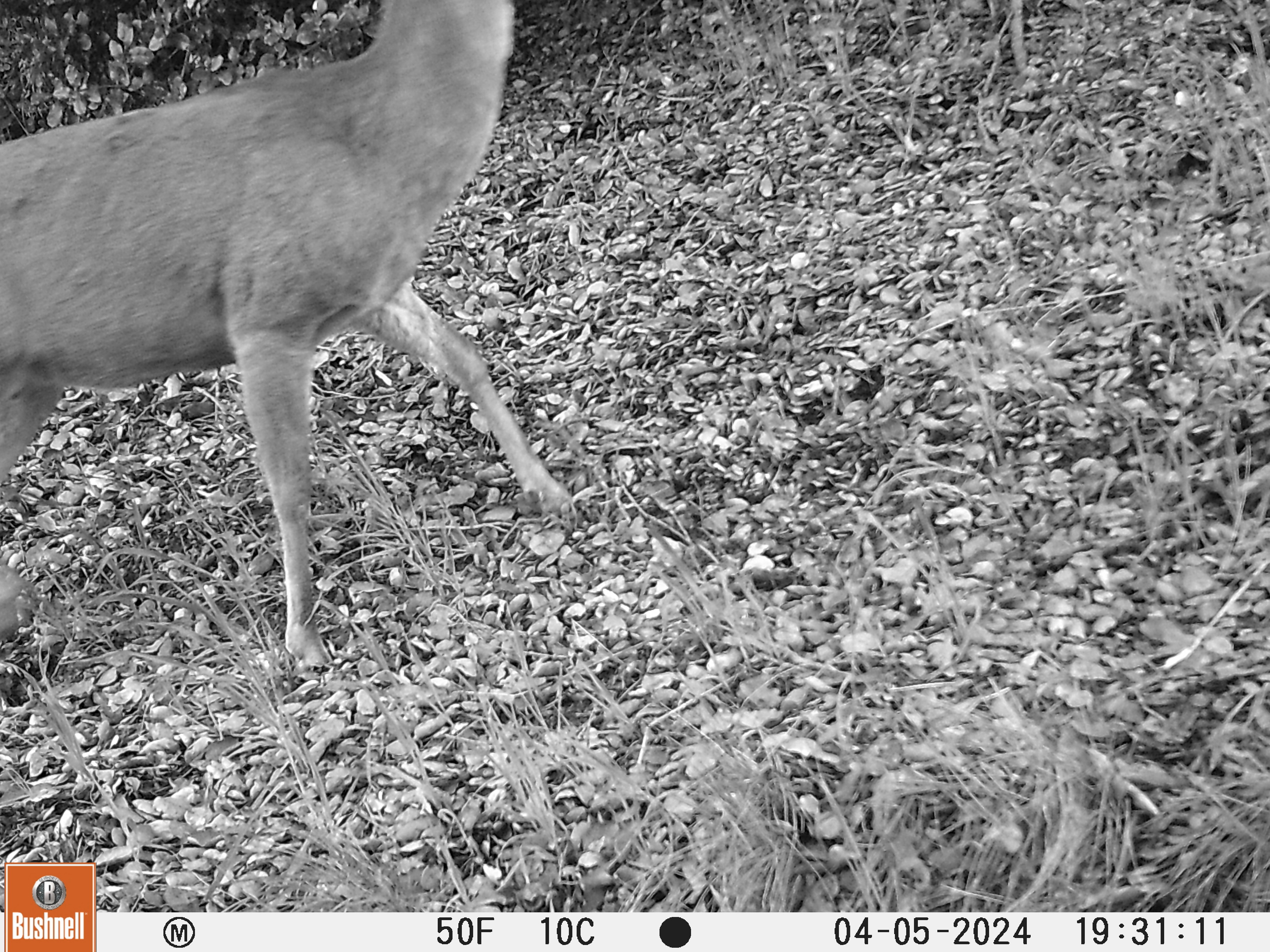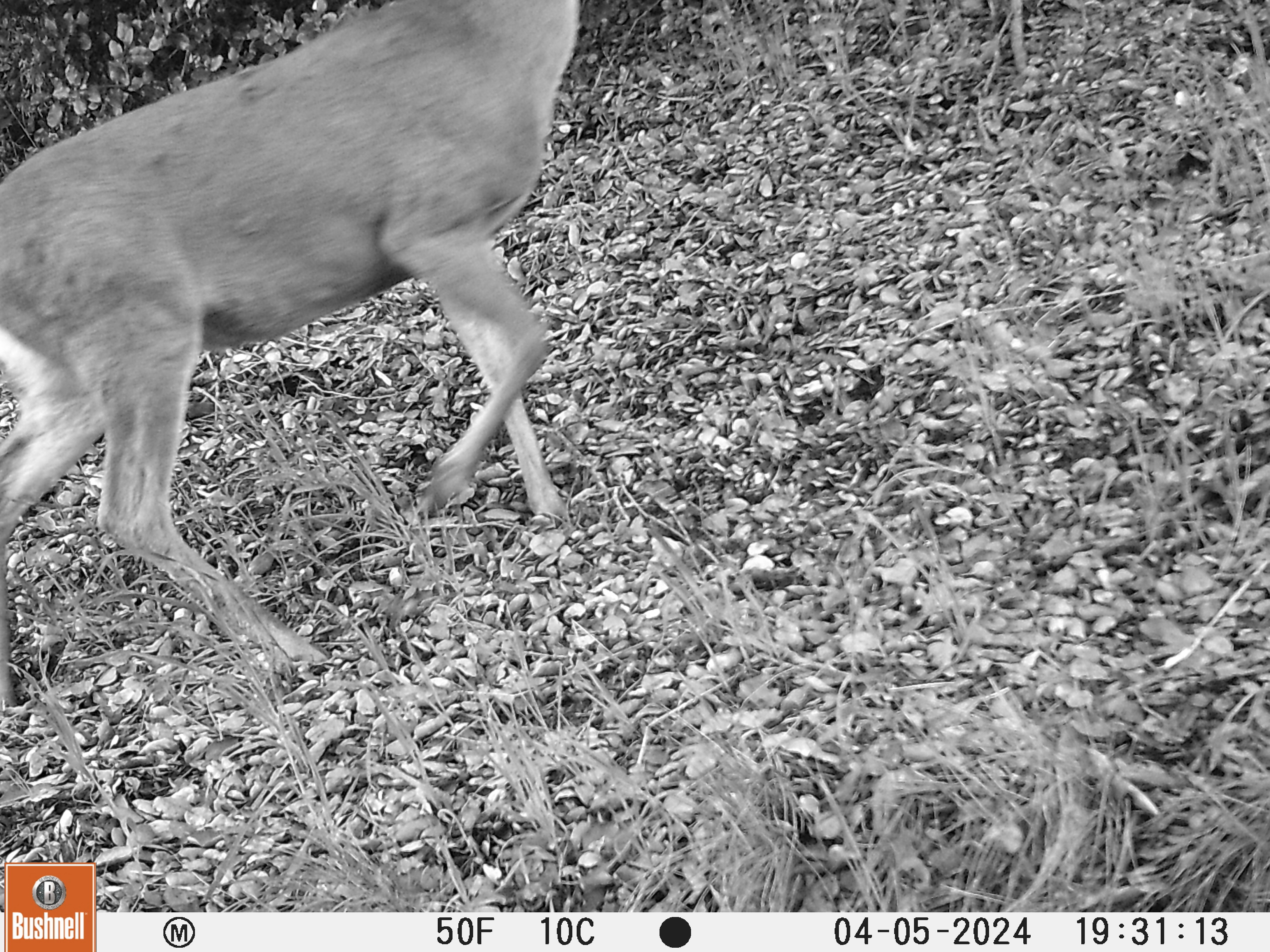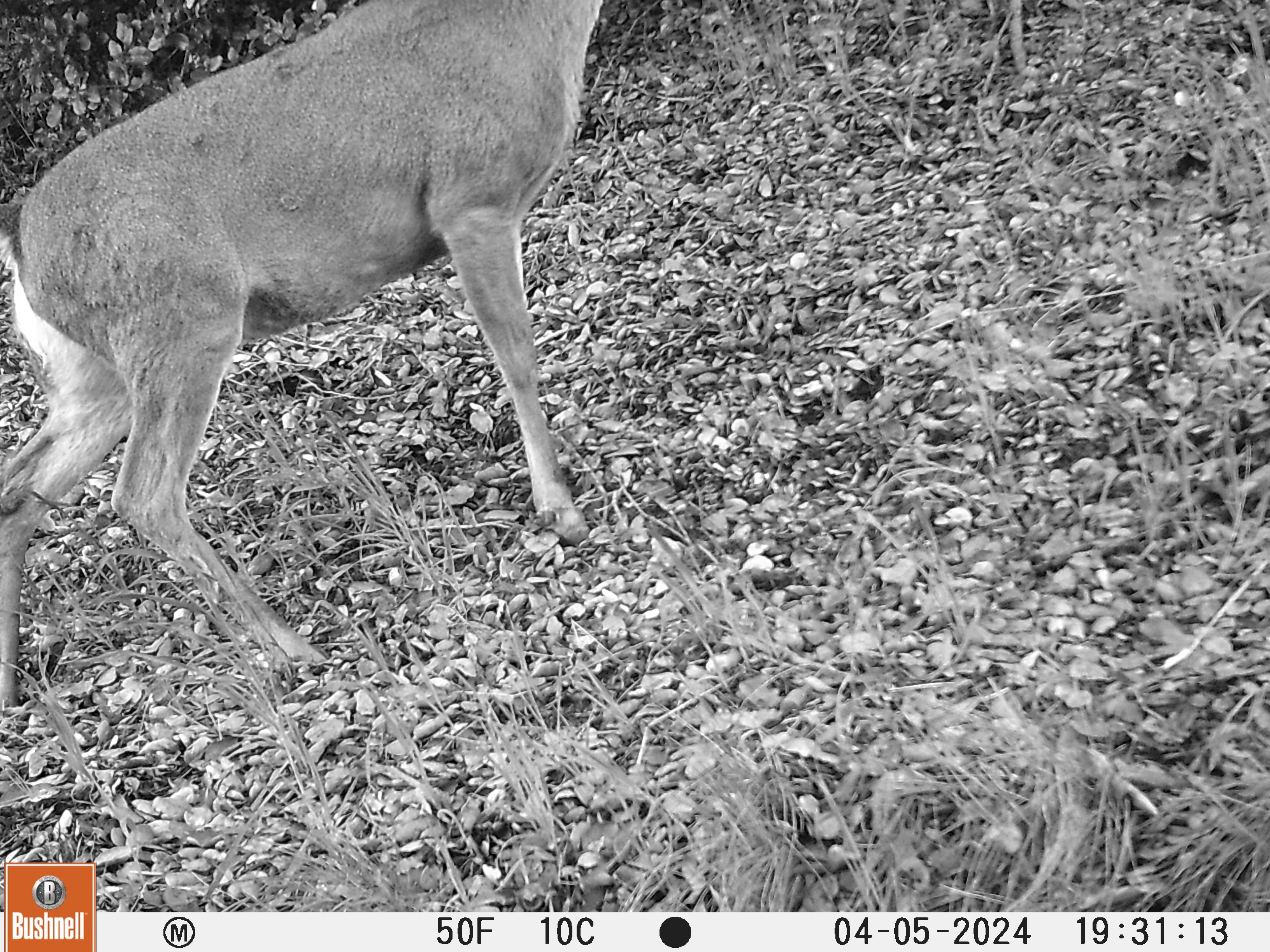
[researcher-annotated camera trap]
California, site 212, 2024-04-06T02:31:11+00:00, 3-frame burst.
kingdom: Animalia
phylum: Chordata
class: Mammalia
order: Artiodactyla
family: Cervidae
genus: Odocoileus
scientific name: Odocoileus hemionus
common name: mule deer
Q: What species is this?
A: Mule deer (Odocoileus hemionus).